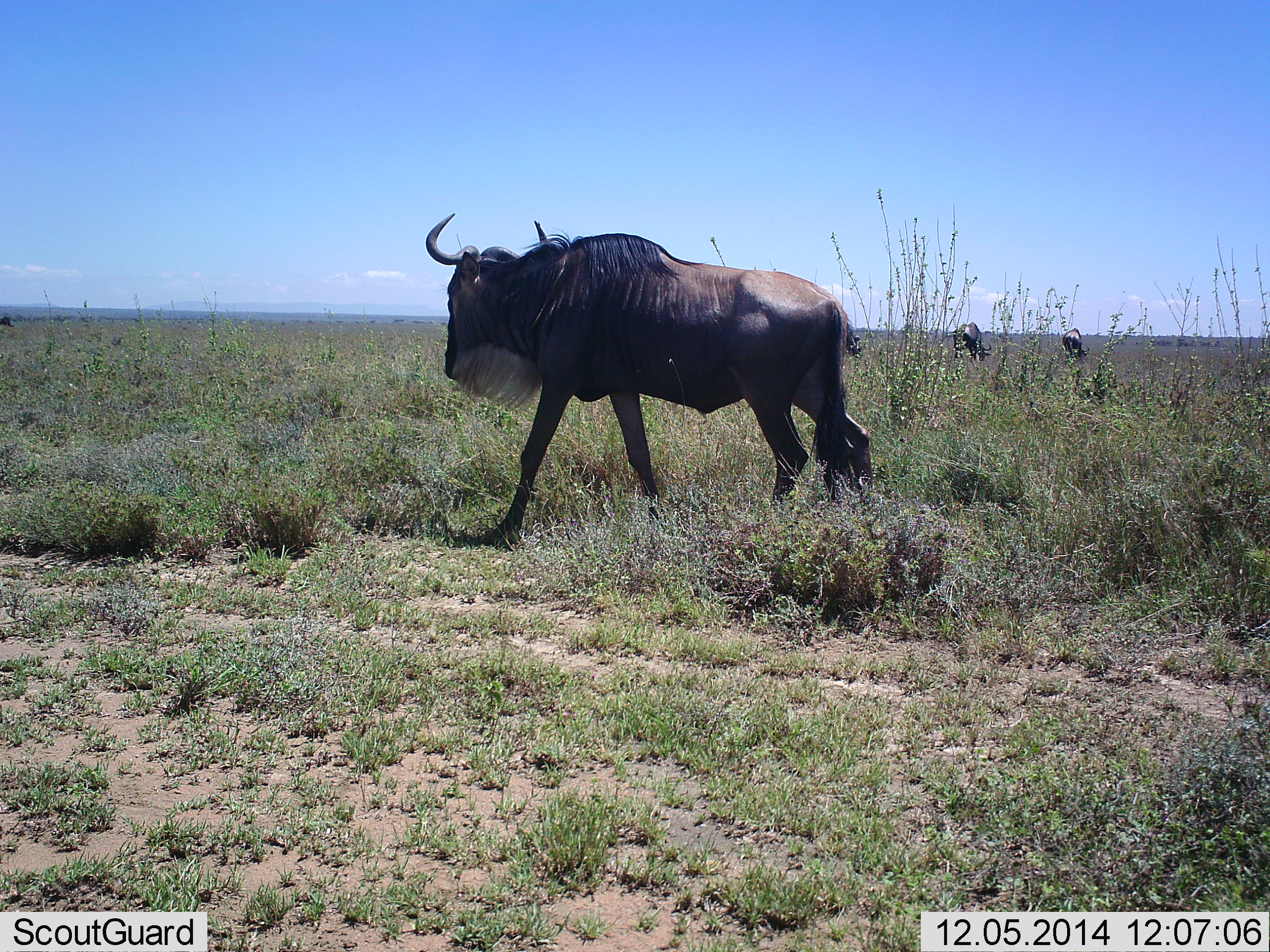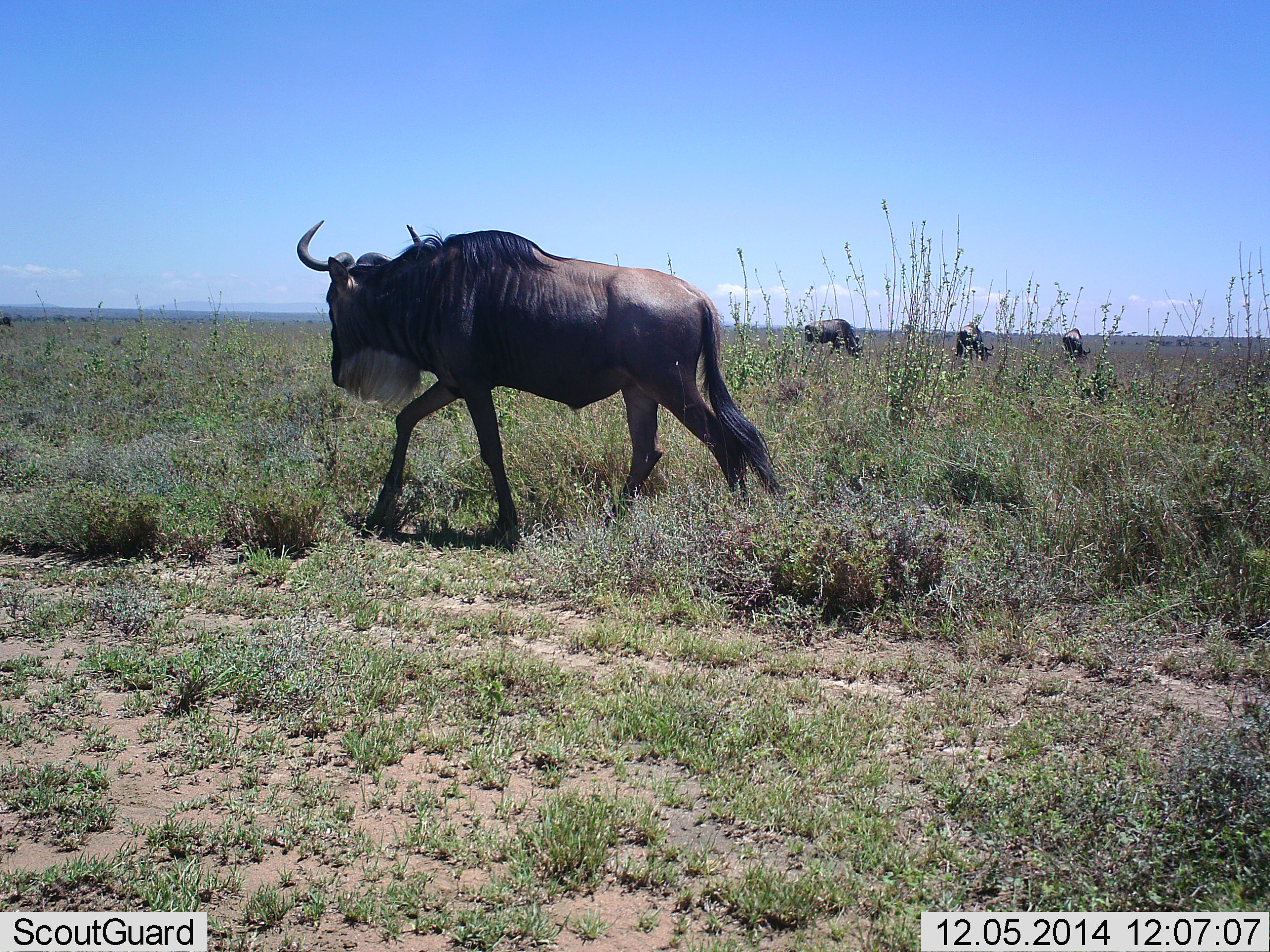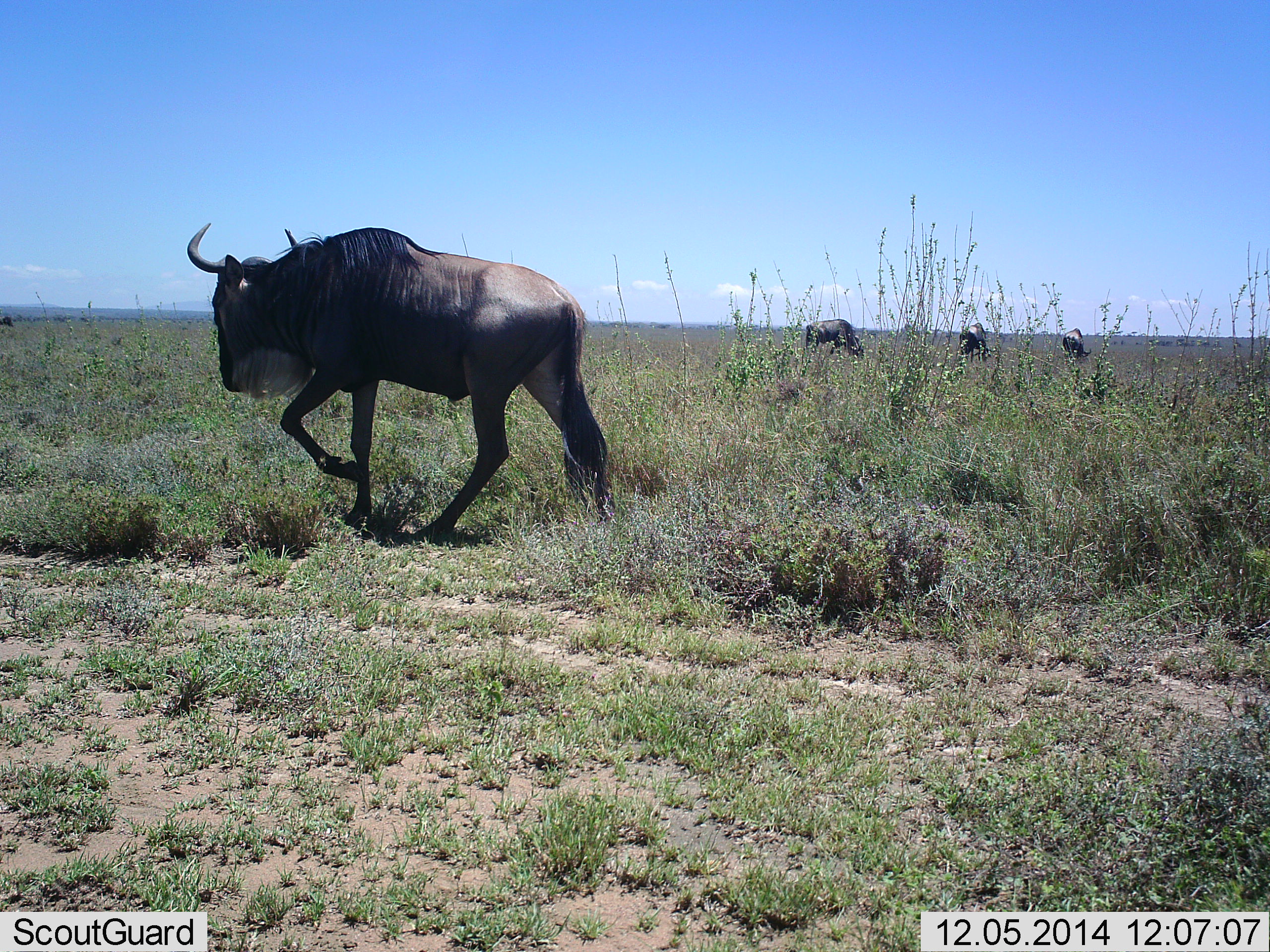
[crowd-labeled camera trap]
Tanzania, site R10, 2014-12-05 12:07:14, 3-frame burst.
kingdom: Animalia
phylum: Chordata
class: Mammalia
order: Artiodactyla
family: Bovidae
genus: Connochaetes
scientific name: Connochaetes taurinus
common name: blue wildebeest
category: wildebeest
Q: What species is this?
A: Wildebeest (blue wildebeest) (Connochaetes taurinus).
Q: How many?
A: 4.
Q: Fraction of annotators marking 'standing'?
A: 20%.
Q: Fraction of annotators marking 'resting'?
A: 0%.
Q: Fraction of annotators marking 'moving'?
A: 100%.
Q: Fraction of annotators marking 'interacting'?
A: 0%.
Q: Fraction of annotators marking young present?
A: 0%.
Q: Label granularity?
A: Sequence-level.